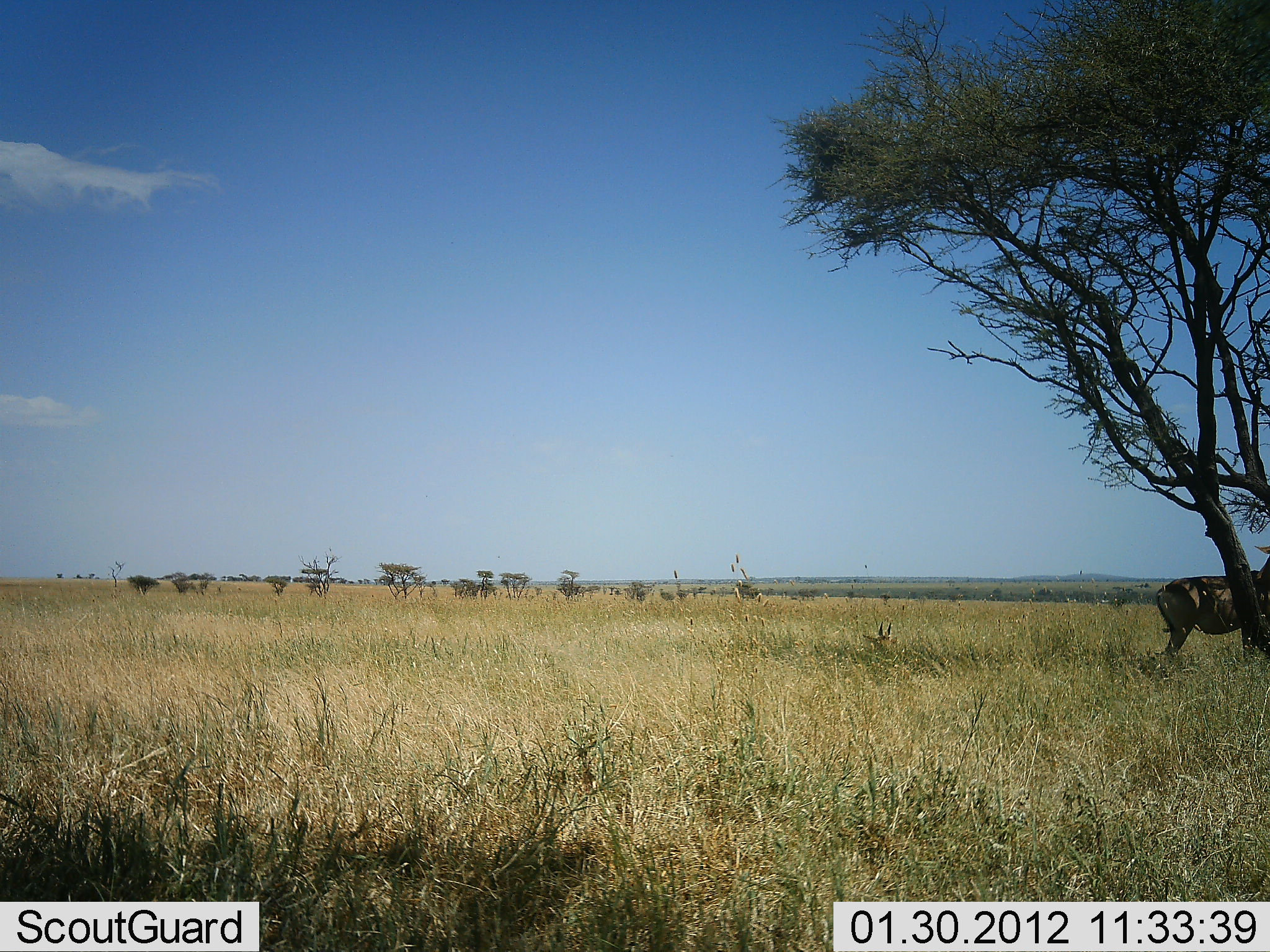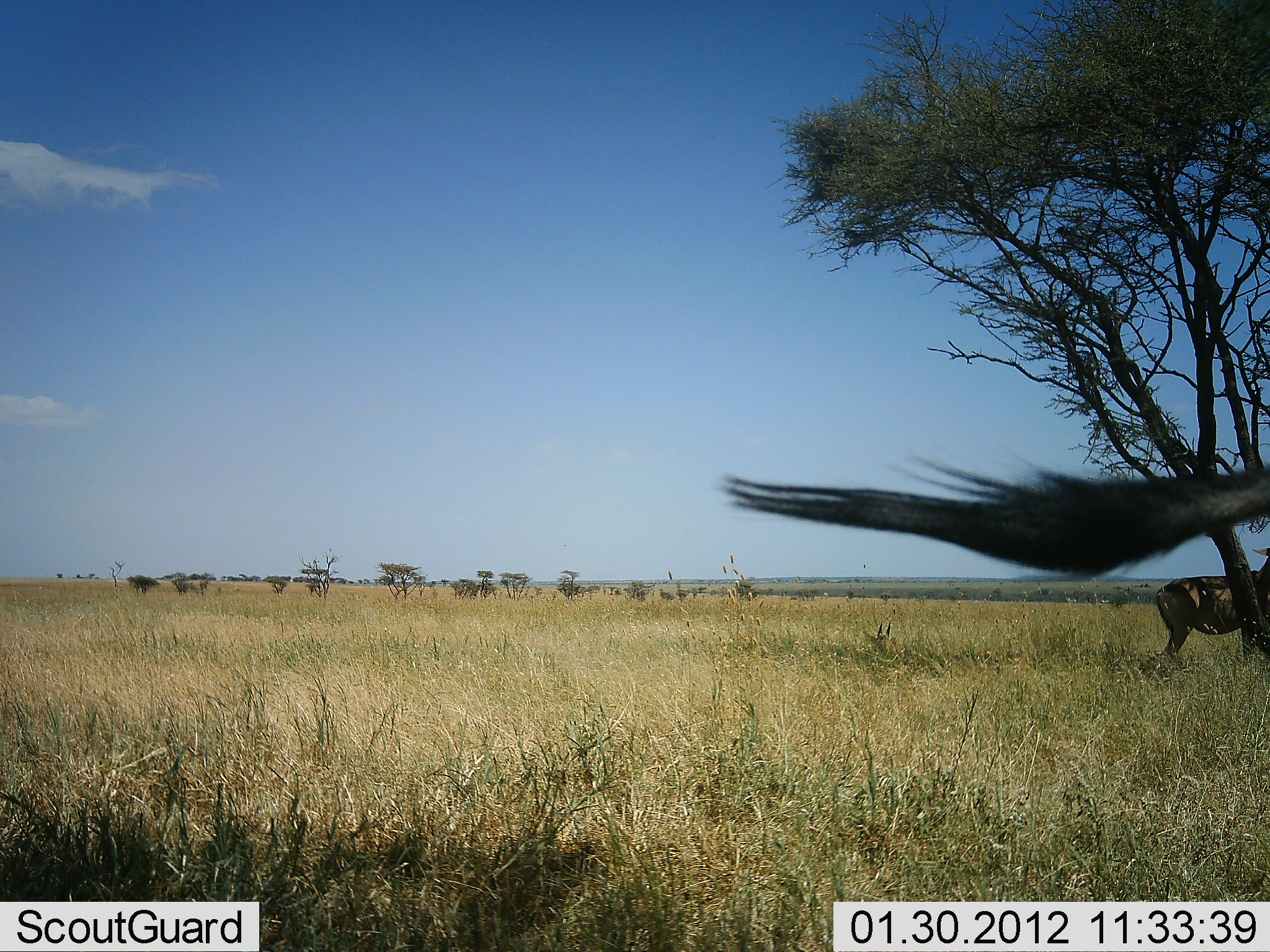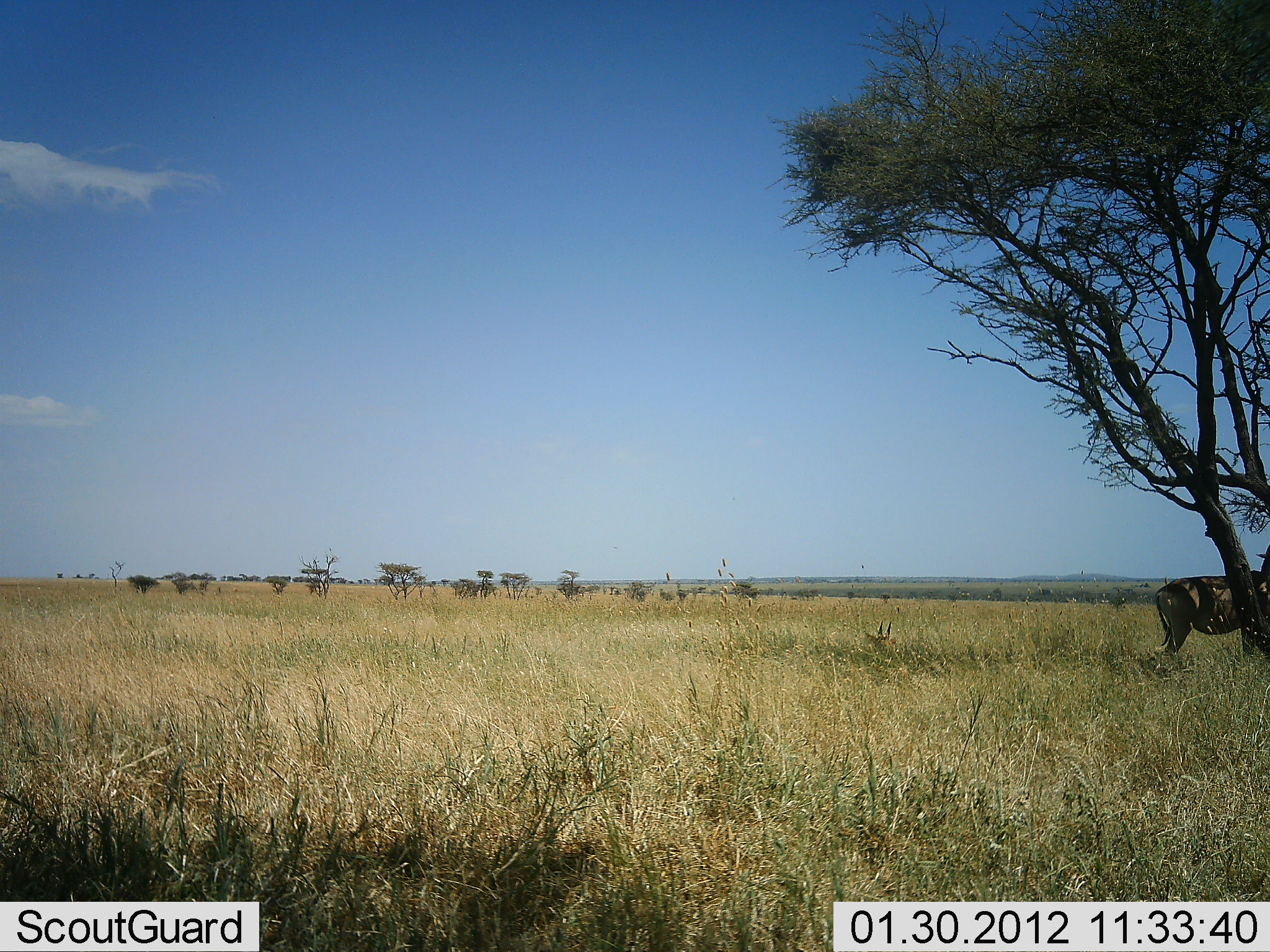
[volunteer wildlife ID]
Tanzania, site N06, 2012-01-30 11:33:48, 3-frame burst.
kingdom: Animalia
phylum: Chordata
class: Mammalia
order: Artiodactyla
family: Bovidae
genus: Alcelaphus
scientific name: Alcelaphus buselaphus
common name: hartebeest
Hartebeest (Alcelaphus buselaphus), count 2. Behavior (volunteer vote fractions): standing 100%, resting 36%, moving 0%, interacting 0%. Young present (vote fraction): 9%. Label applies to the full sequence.